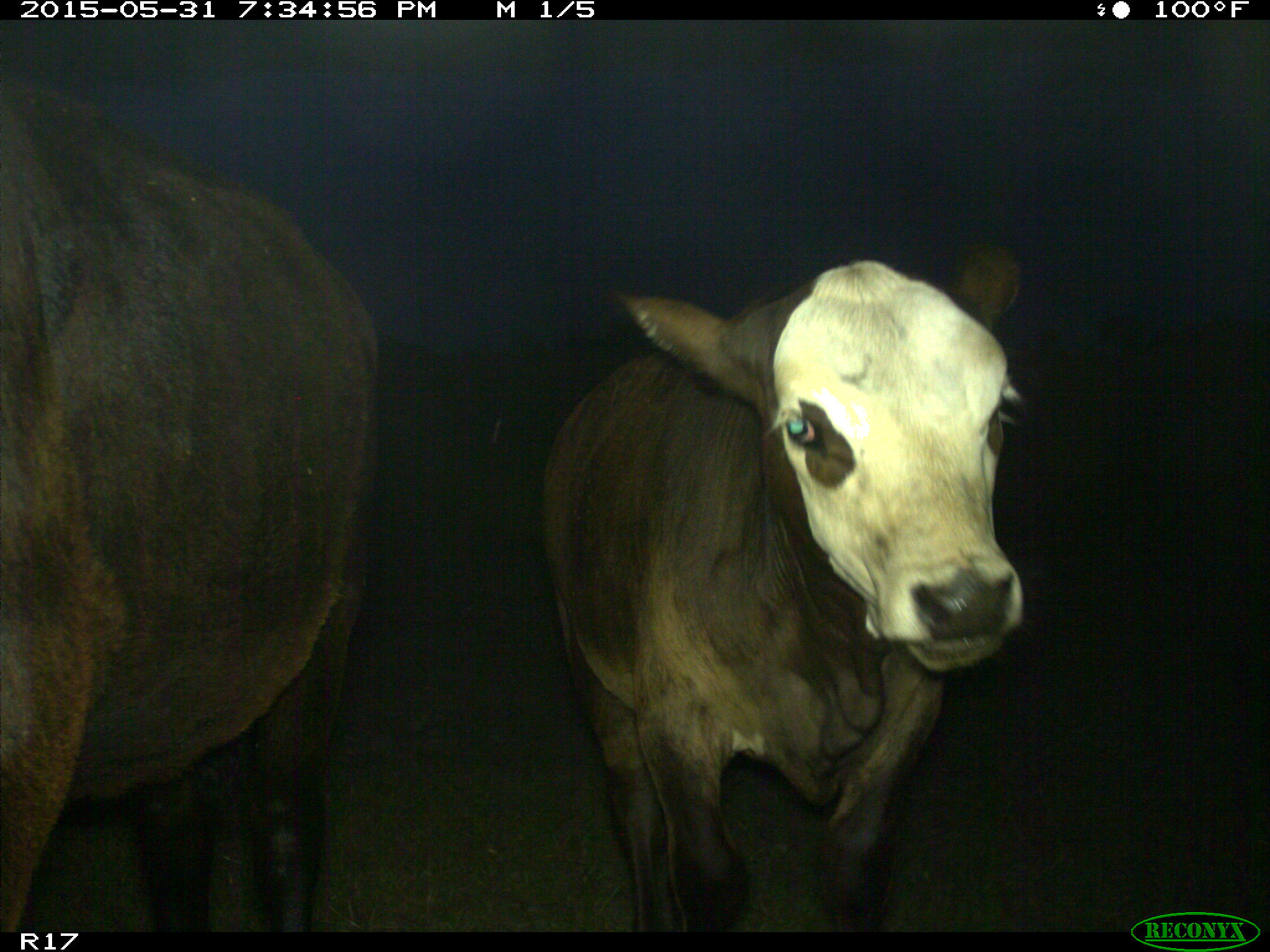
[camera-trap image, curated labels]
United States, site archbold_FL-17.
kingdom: Animalia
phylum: Chordata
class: Mammalia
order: Artiodactyla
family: Bovidae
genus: Bos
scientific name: Bos taurus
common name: domestic cow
Bos taurus (domestic cow).